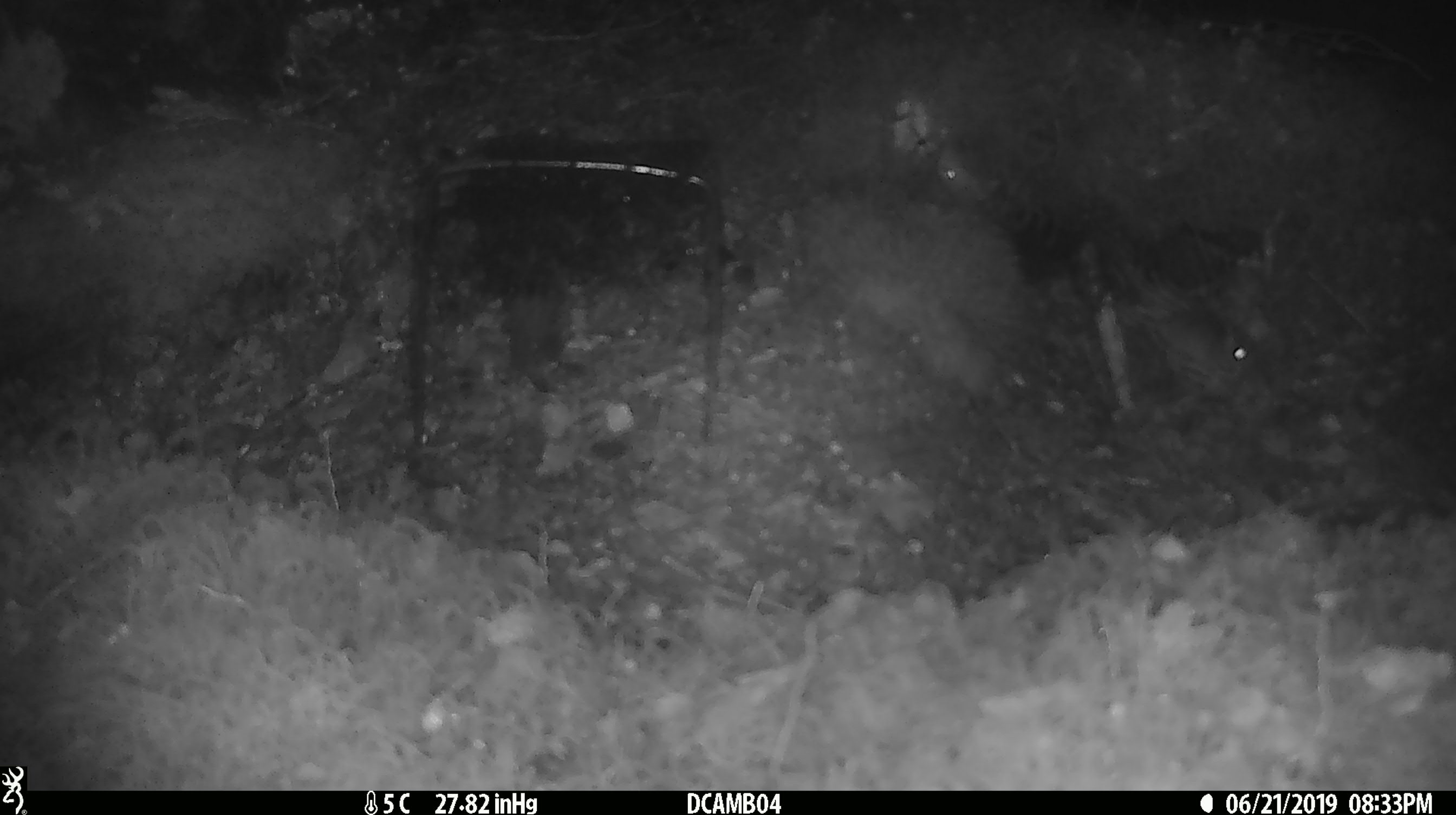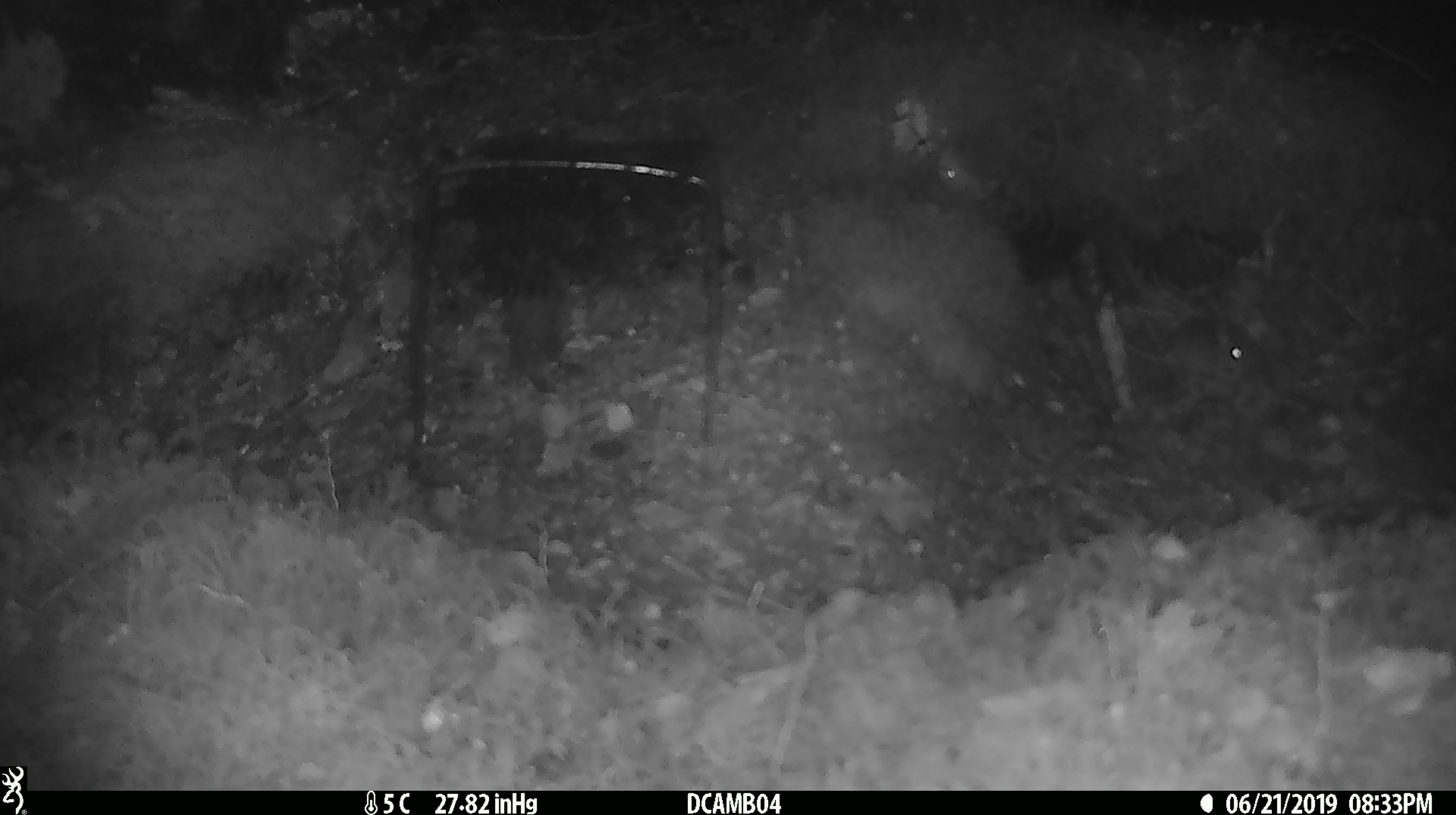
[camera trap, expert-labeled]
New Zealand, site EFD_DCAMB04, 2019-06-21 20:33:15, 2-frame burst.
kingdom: Animalia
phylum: Chordata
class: Mammalia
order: Rodentia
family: Muridae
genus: Mus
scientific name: Mus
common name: mouse